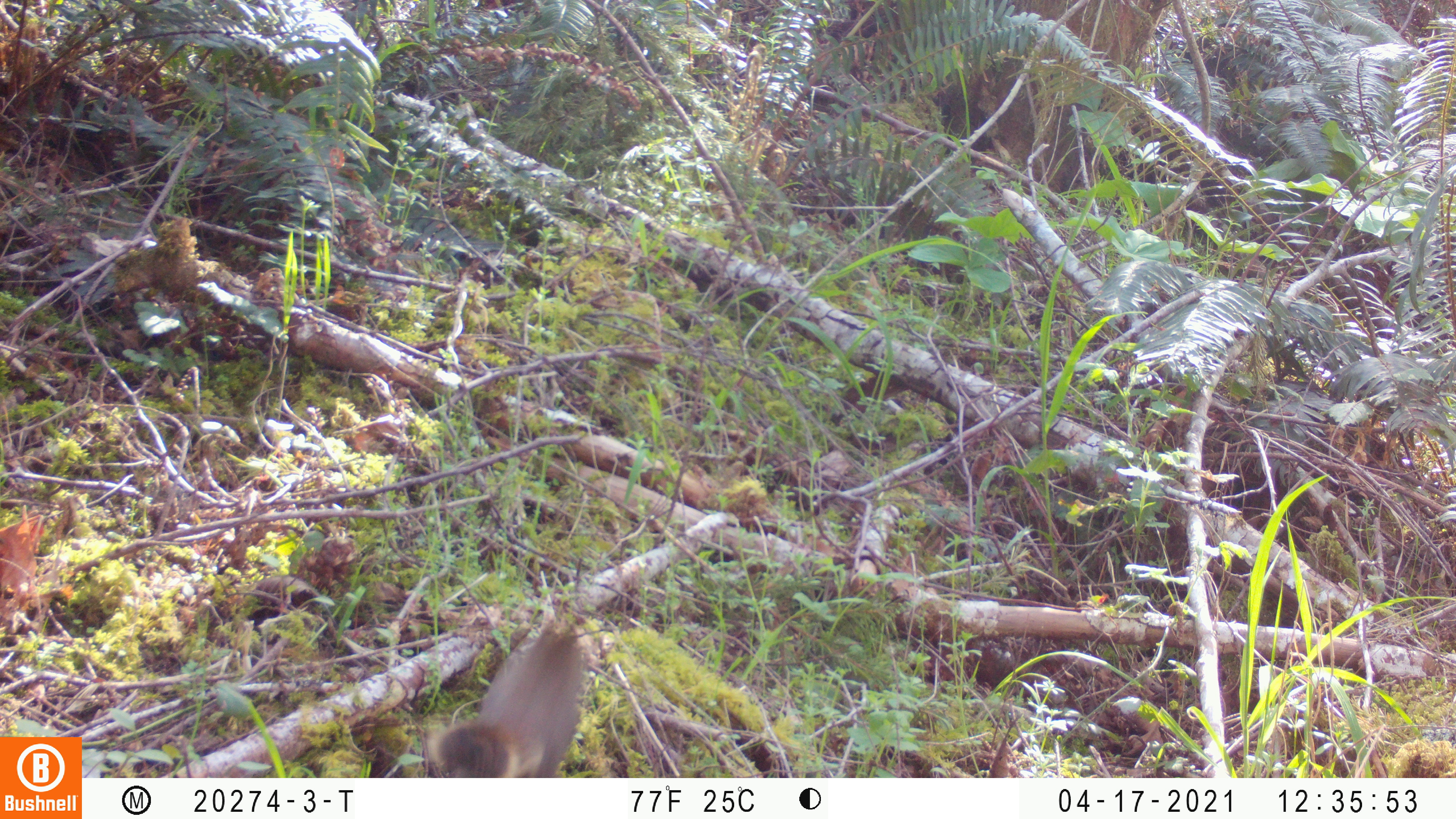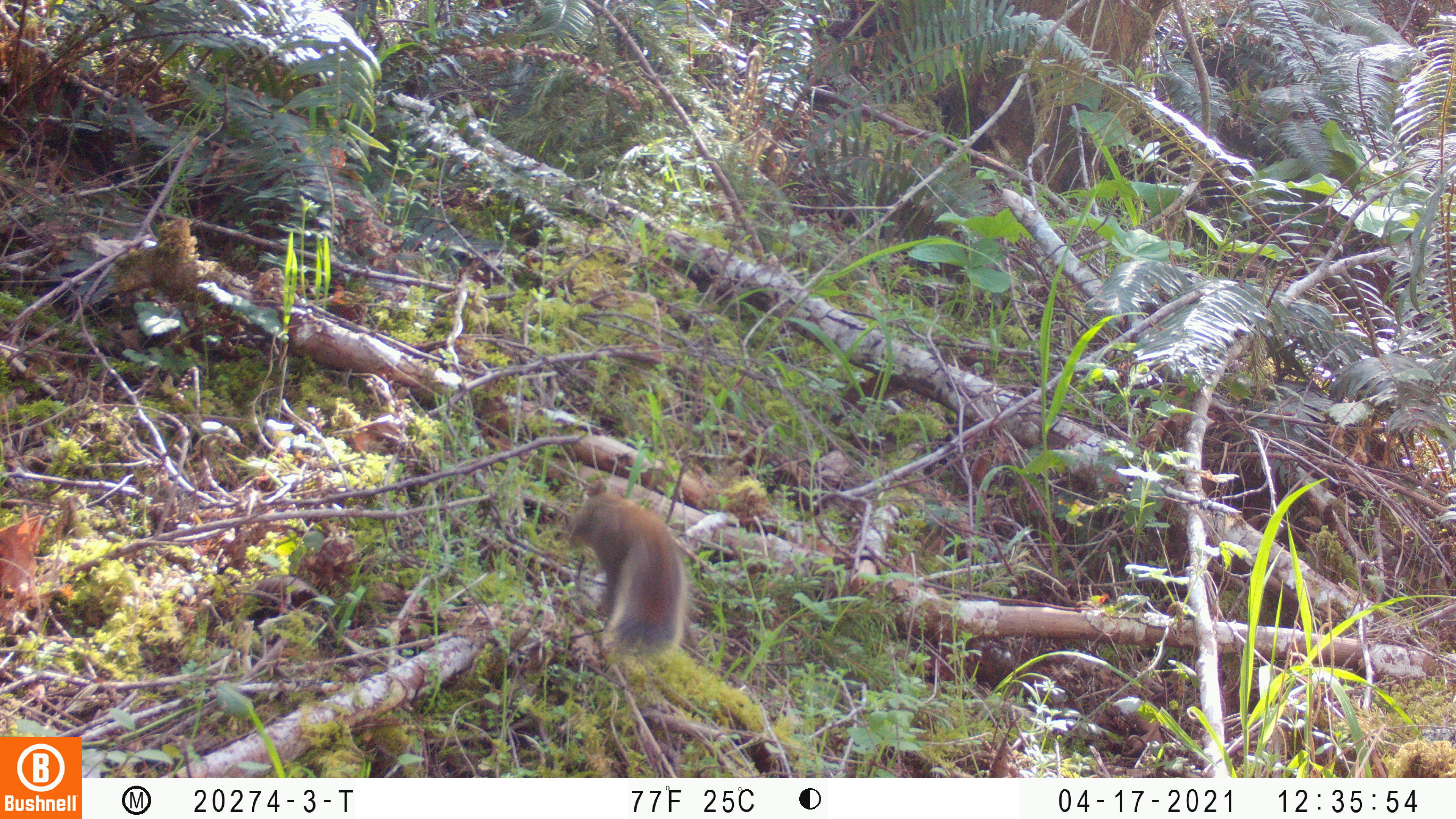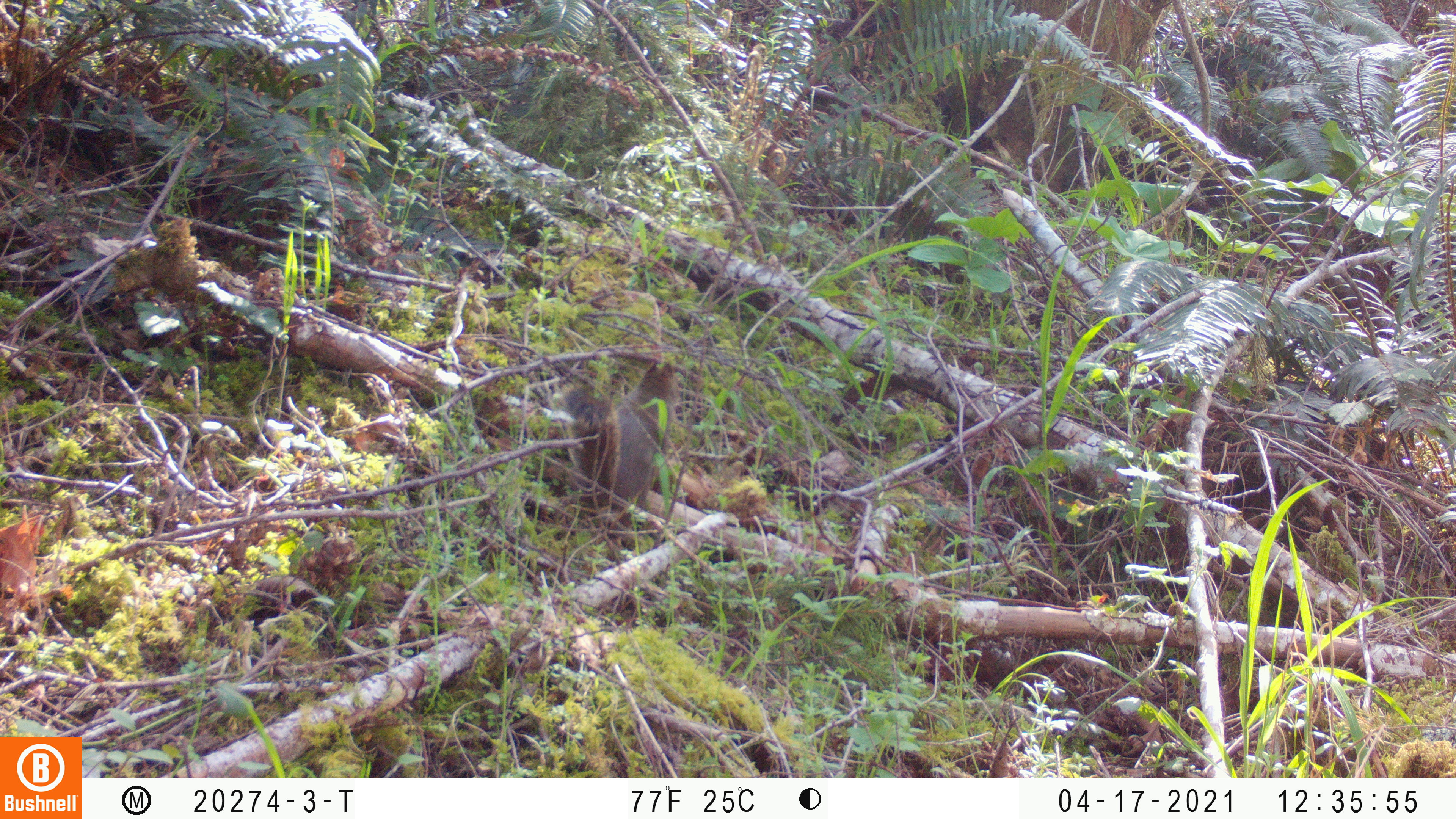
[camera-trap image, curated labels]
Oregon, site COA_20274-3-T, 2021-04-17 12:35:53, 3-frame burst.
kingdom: Animalia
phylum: Chordata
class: Mammalia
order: Rodentia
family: Sciuridae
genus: Tamiasciurus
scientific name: Tamiasciurus douglasii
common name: douglas squirrel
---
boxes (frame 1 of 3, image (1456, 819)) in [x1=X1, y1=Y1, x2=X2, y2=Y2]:
douglas squirrel: [x1=419, y1=613, x2=594, y2=772]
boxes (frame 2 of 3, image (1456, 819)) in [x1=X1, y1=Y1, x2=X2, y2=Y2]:
douglas squirrel: [x1=556, y1=472, x2=693, y2=669]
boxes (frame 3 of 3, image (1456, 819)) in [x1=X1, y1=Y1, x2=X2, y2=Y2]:
douglas squirrel: [x1=546, y1=356, x2=689, y2=507]